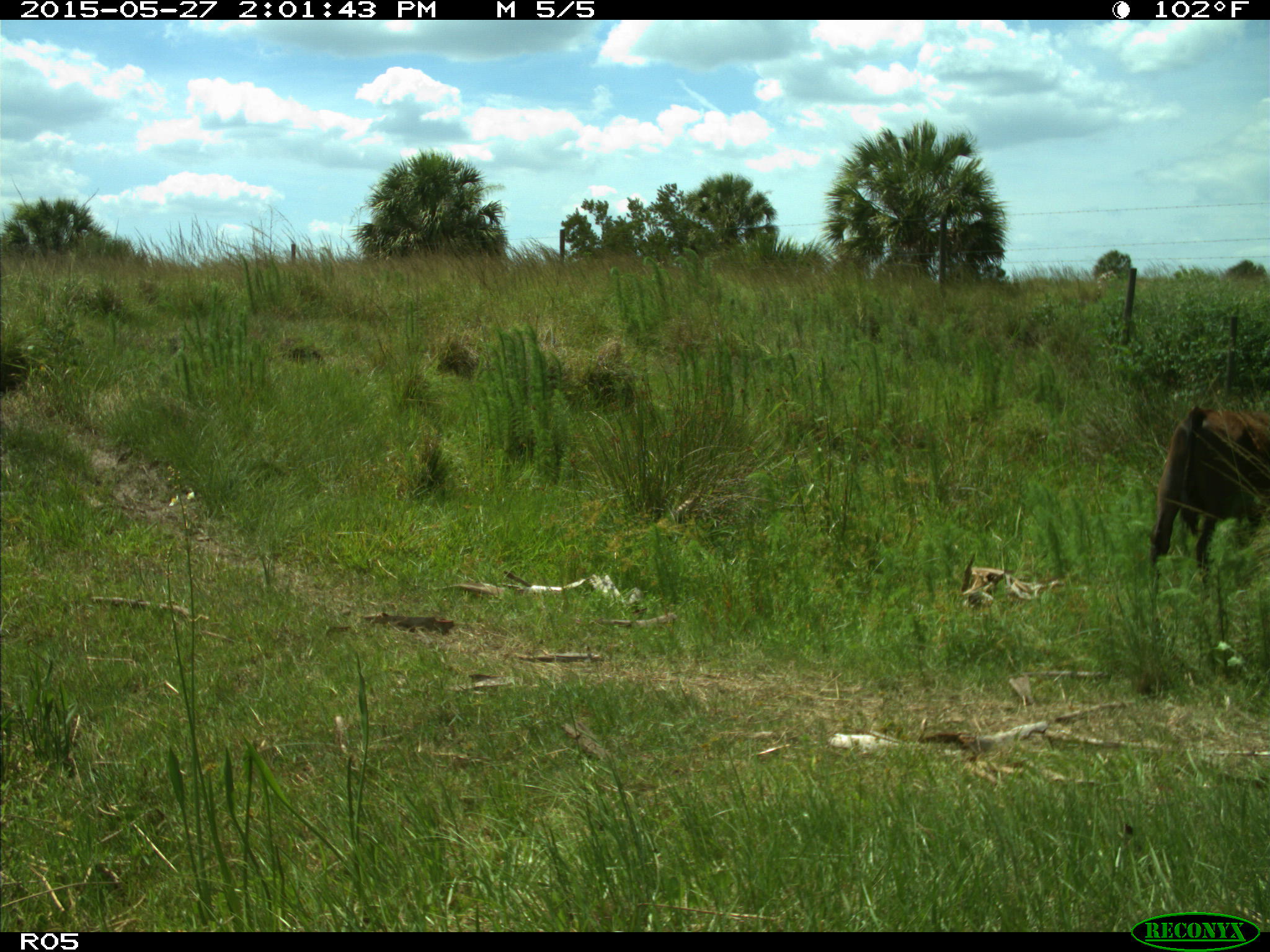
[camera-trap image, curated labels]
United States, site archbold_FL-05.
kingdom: Animalia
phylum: Chordata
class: Mammalia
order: Artiodactyla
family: Bovidae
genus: Bos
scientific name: Bos taurus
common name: domestic cow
Bos taurus (domestic cow).